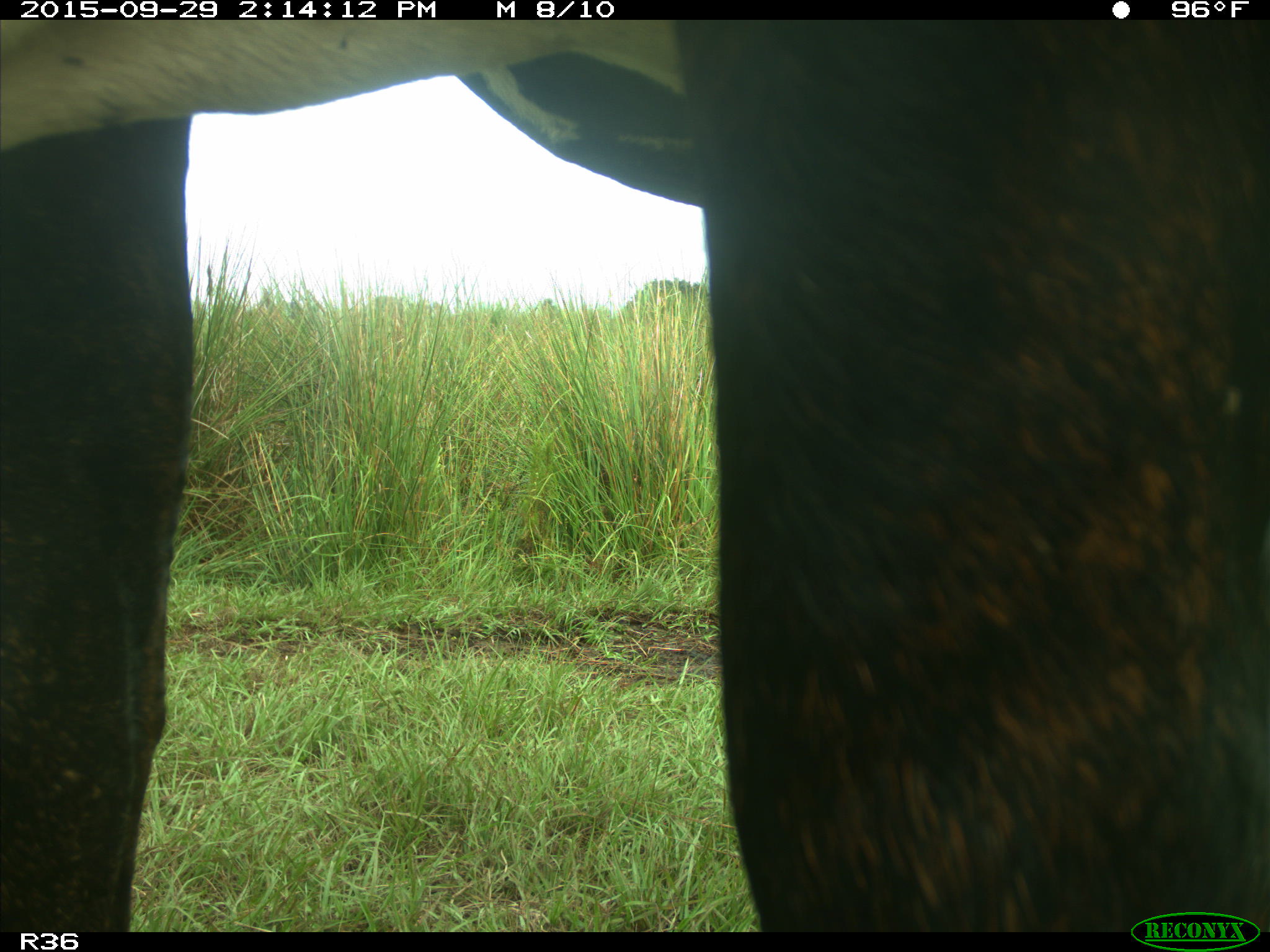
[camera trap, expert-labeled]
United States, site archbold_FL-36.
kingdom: Animalia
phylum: Chordata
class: Mammalia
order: Artiodactyla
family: Bovidae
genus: Bos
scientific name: Bos taurus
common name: domestic cow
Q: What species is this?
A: Bos taurus (domestic cow).